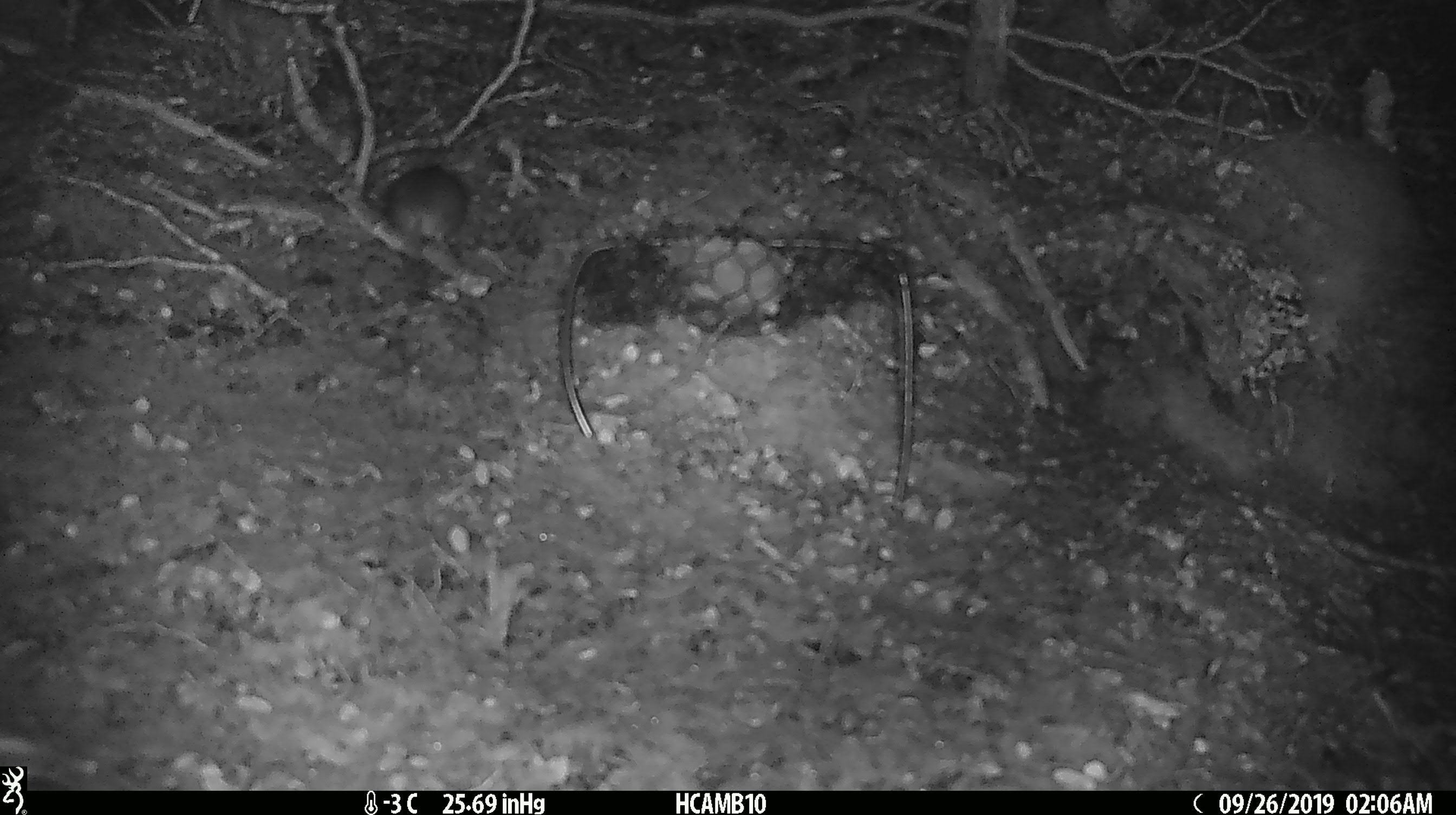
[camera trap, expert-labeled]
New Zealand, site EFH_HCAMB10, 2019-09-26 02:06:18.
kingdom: Animalia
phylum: Chordata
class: Mammalia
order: Rodentia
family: Muridae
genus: Mus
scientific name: Mus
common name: mouse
Mouse (Mus).